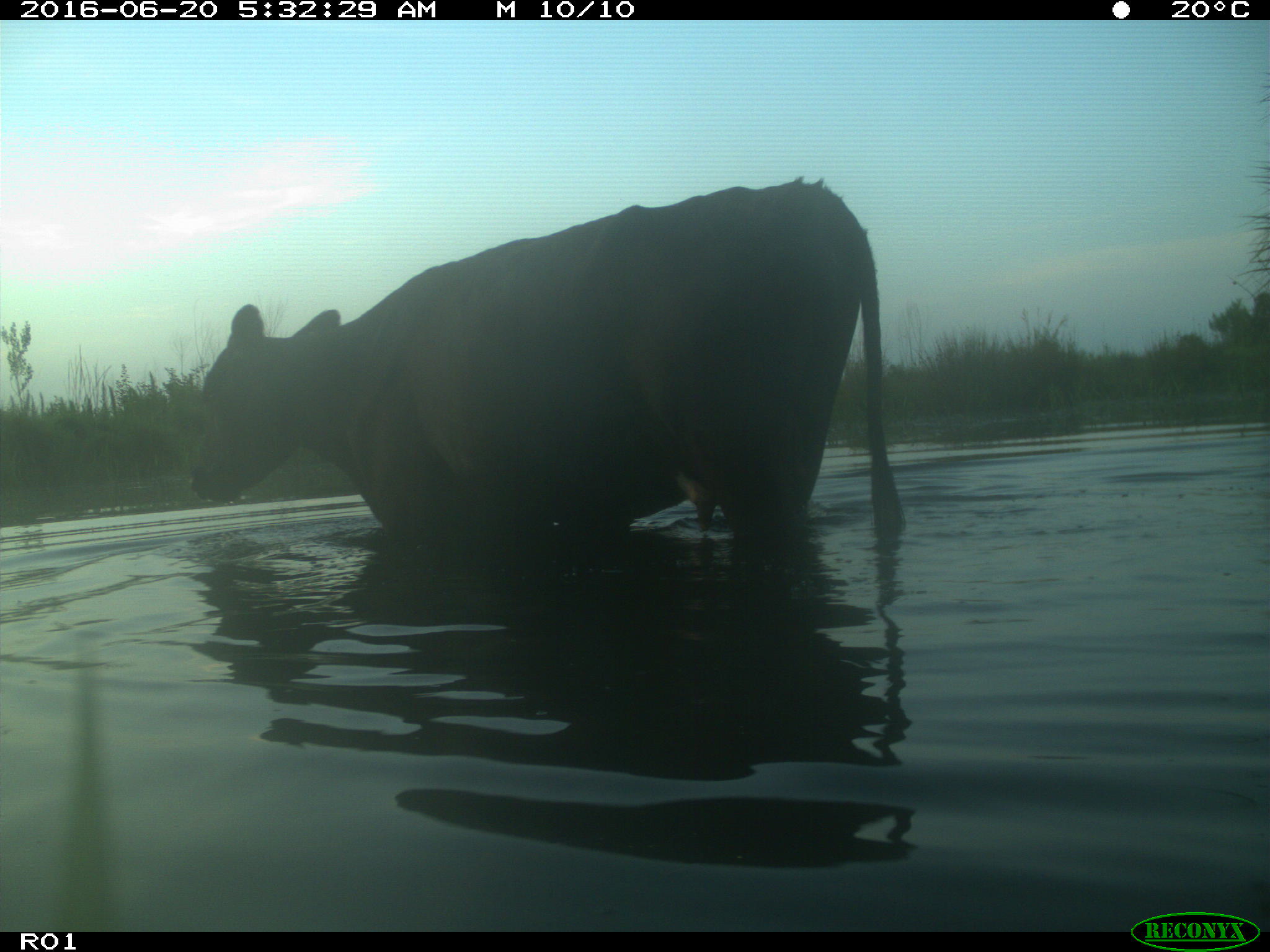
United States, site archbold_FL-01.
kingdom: Animalia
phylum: Chordata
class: Mammalia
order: Artiodactyla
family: Bovidae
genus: Bos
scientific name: Bos taurus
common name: domestic cow